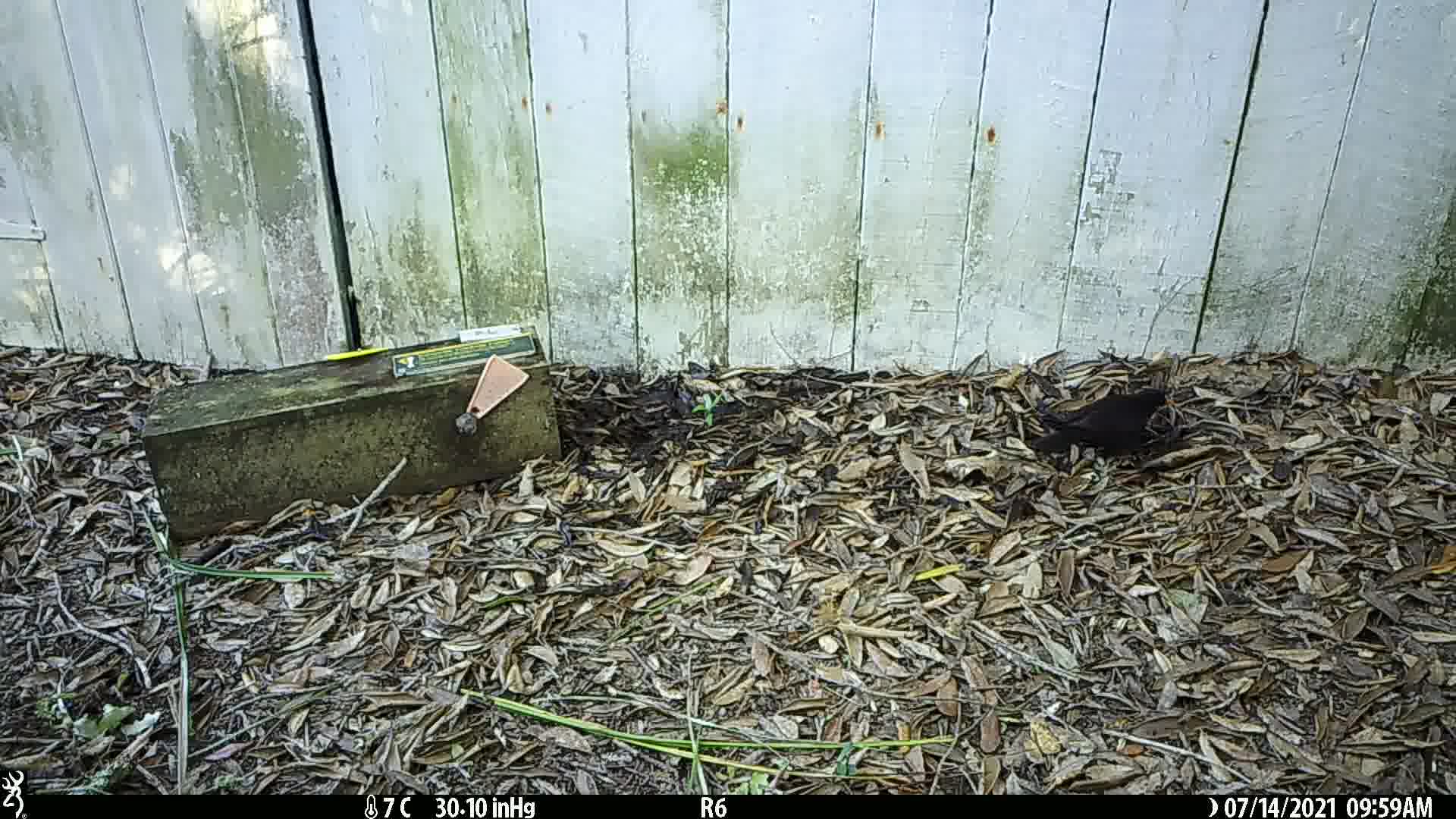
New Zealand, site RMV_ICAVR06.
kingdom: Animalia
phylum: Chordata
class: Aves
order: Passeriformes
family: Turdidae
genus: Turdus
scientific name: Turdus merula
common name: eurasian blackbird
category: blackbird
Blackbird (eurasian blackbird) (Turdus merula).